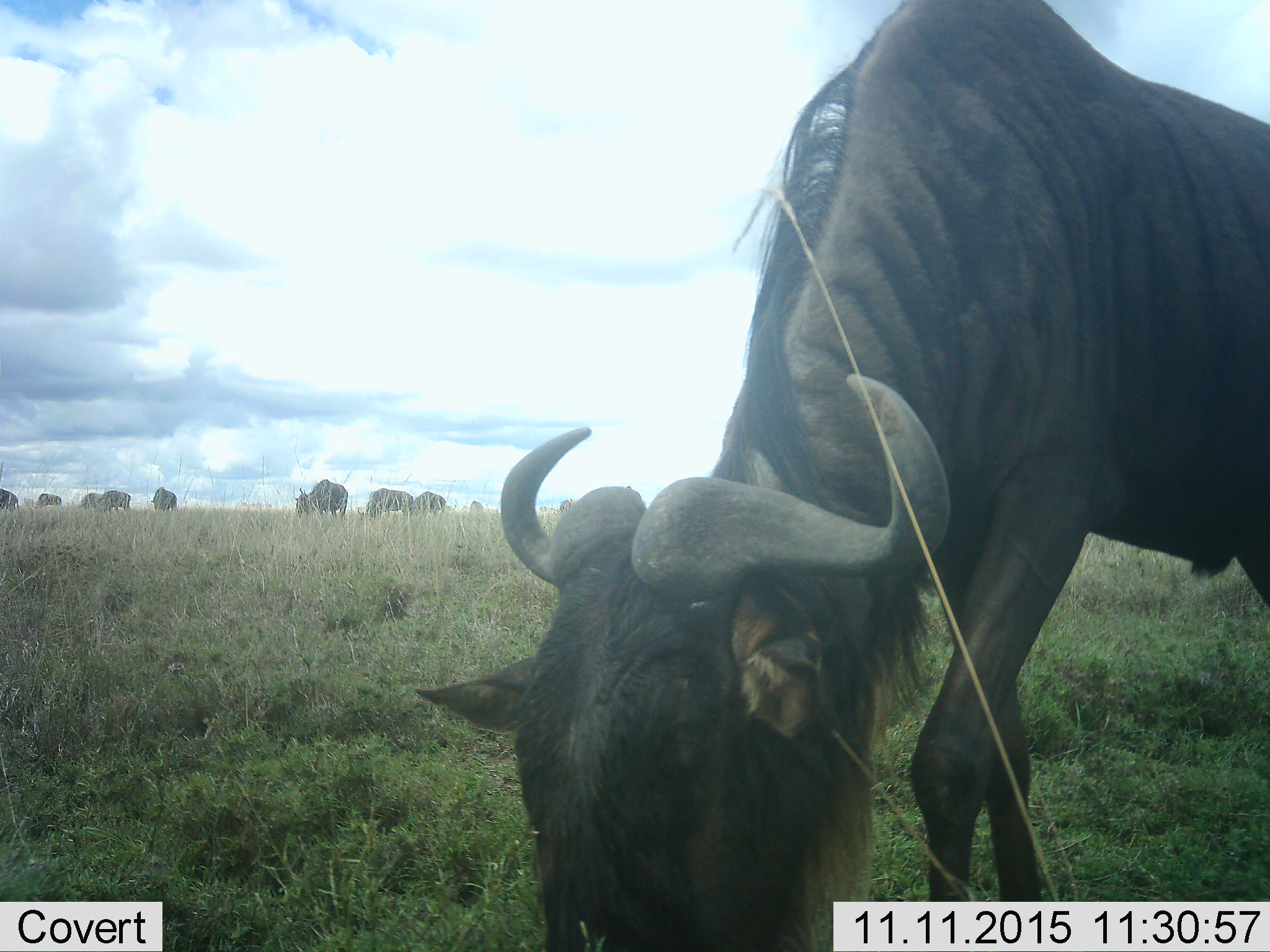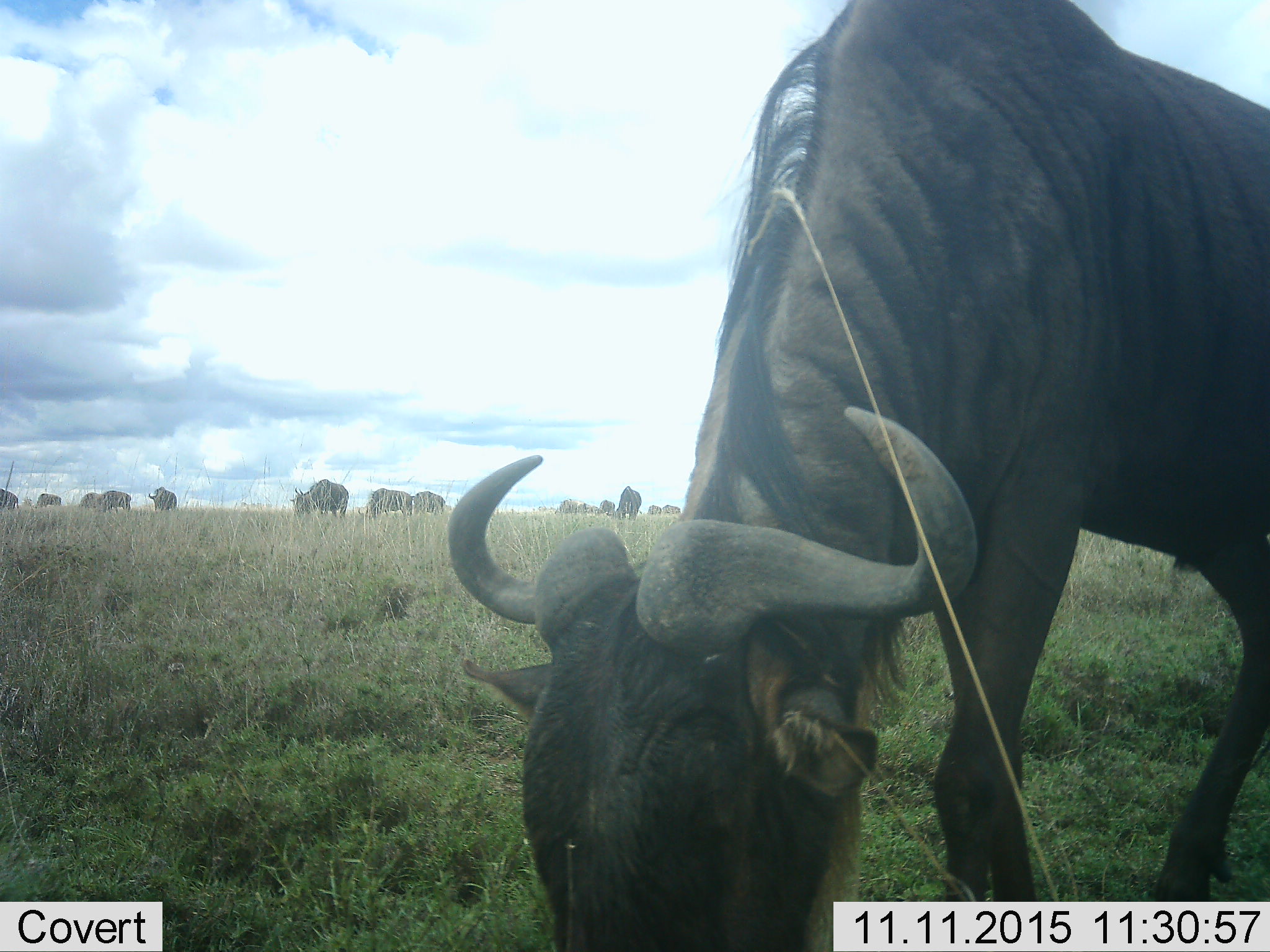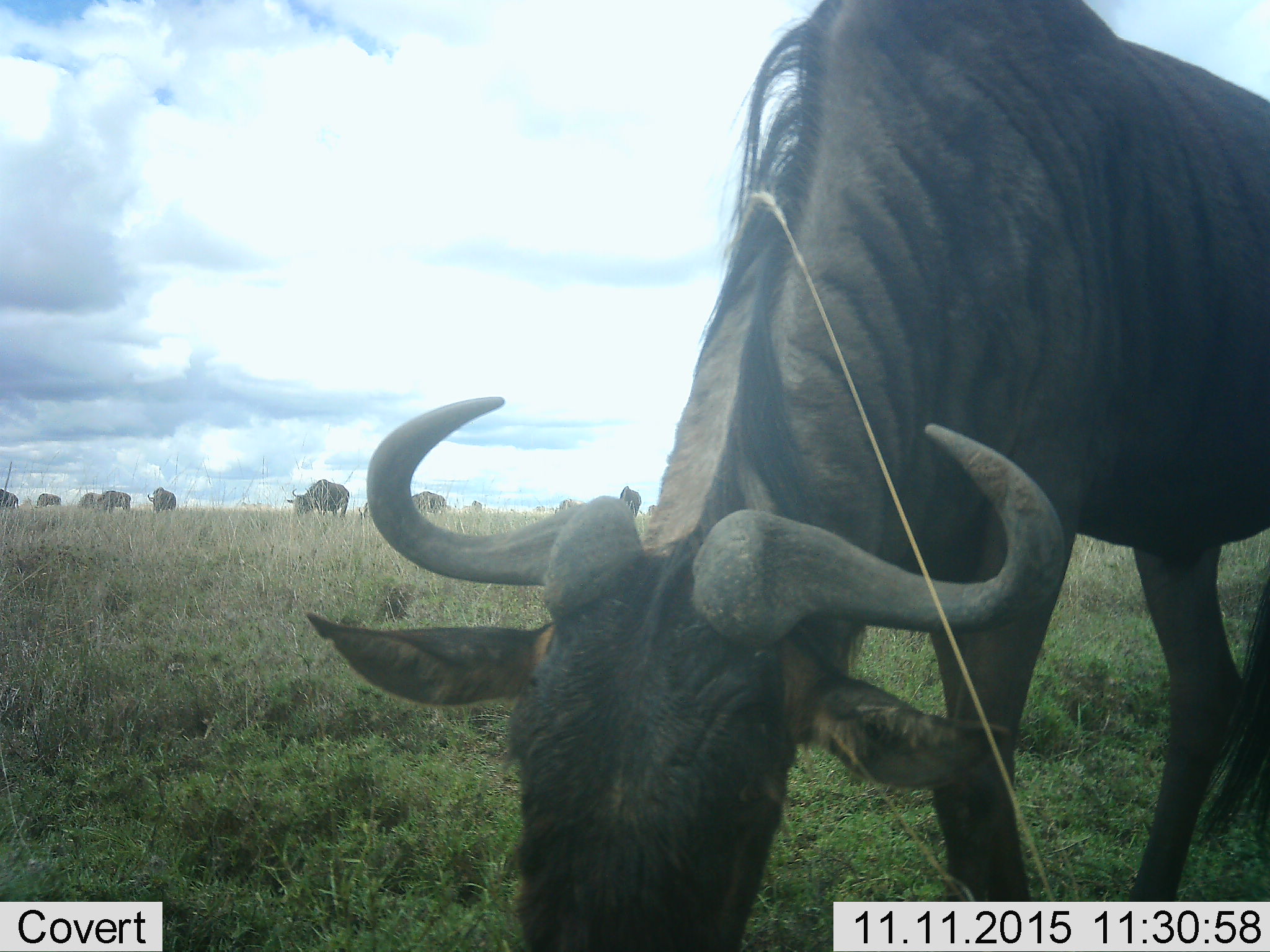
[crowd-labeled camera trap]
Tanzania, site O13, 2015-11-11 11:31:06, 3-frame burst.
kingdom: Animalia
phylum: Chordata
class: Mammalia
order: Artiodactyla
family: Bovidae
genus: Connochaetes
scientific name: Connochaetes taurinus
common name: blue wildebeest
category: wildebeest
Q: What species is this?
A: Wildebeest (blue wildebeest) (Connochaetes taurinus).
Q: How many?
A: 11-50.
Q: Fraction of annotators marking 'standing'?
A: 30%.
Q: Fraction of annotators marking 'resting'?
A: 0%.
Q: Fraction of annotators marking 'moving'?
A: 10%.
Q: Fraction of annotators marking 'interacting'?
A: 0%.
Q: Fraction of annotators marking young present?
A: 0%.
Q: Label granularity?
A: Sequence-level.